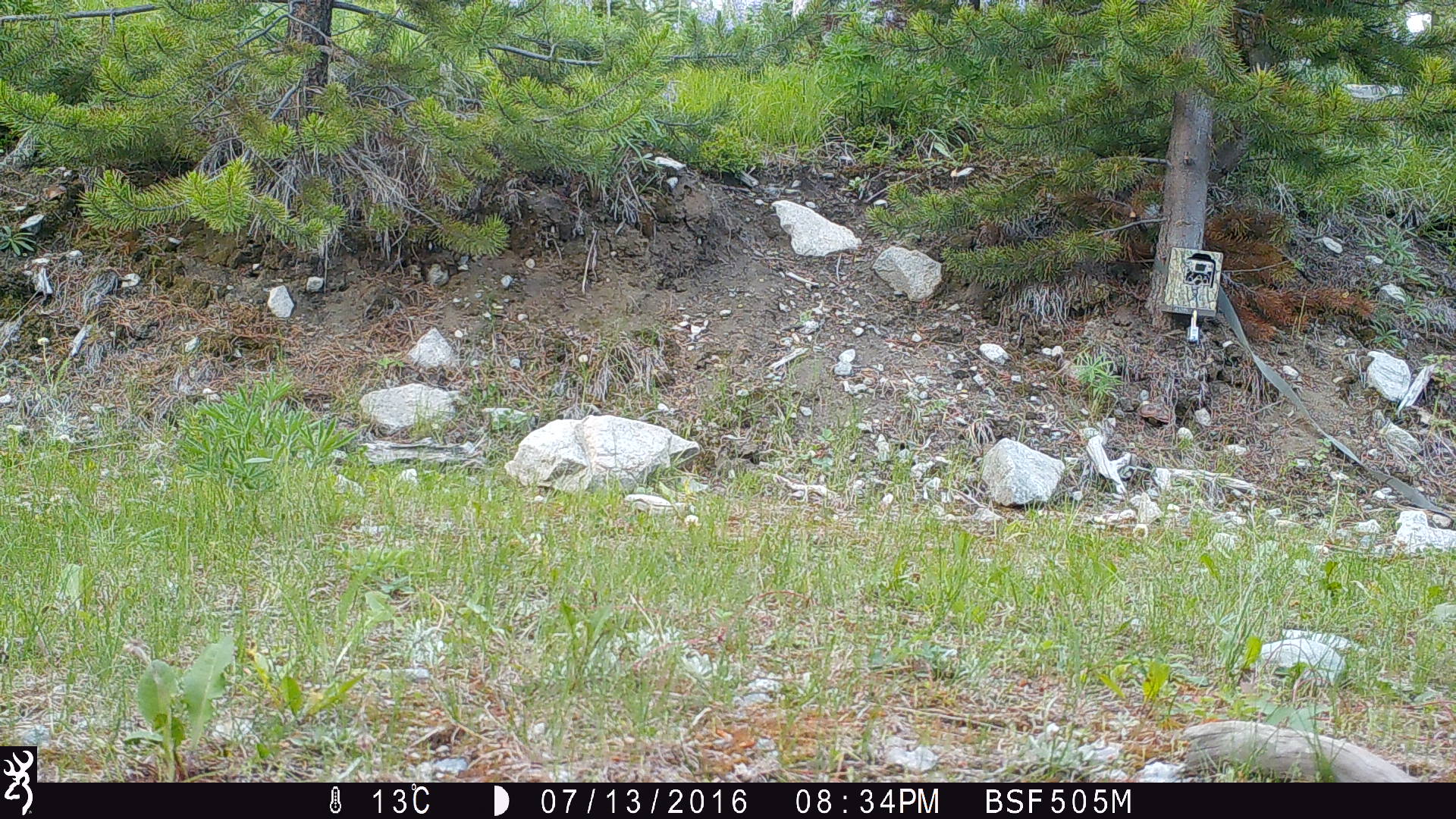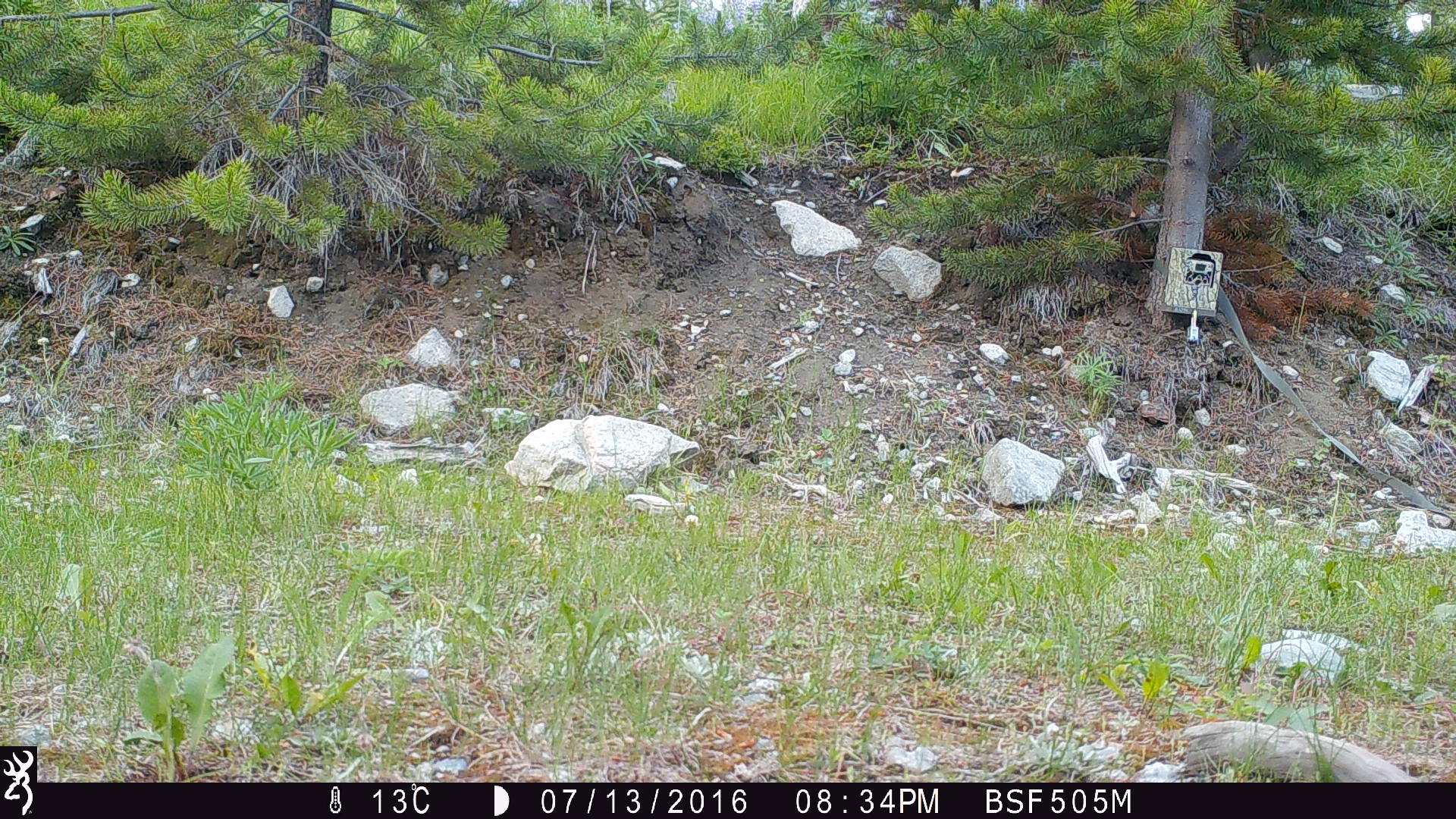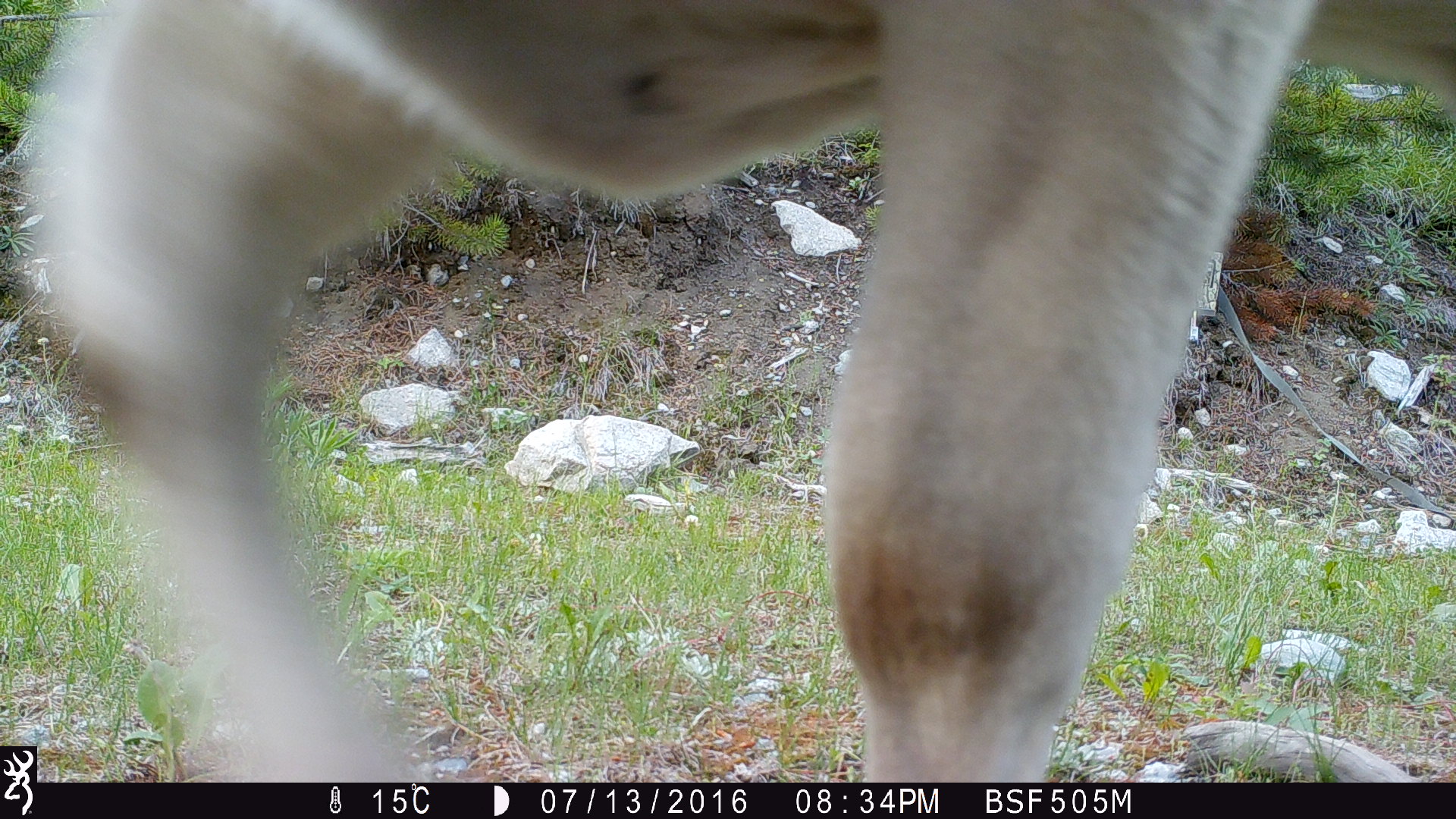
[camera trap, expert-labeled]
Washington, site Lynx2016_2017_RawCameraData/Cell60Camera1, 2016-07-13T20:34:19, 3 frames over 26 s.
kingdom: Animalia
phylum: Chordata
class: Mammalia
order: Artiodactyla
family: Bovidae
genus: Bos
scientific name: Bos taurus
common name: domestic cattle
Domestic cattle (Bos taurus). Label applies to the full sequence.